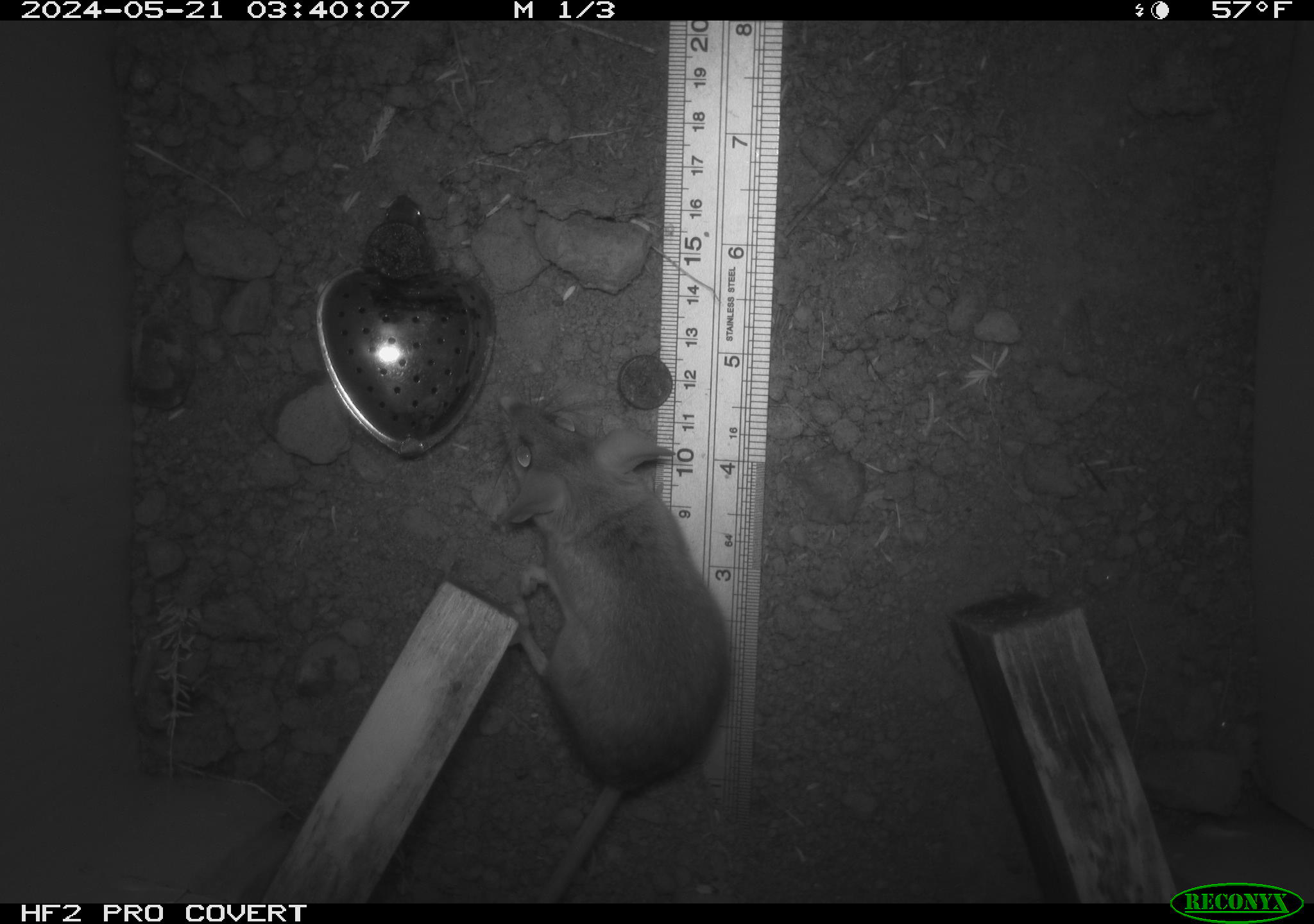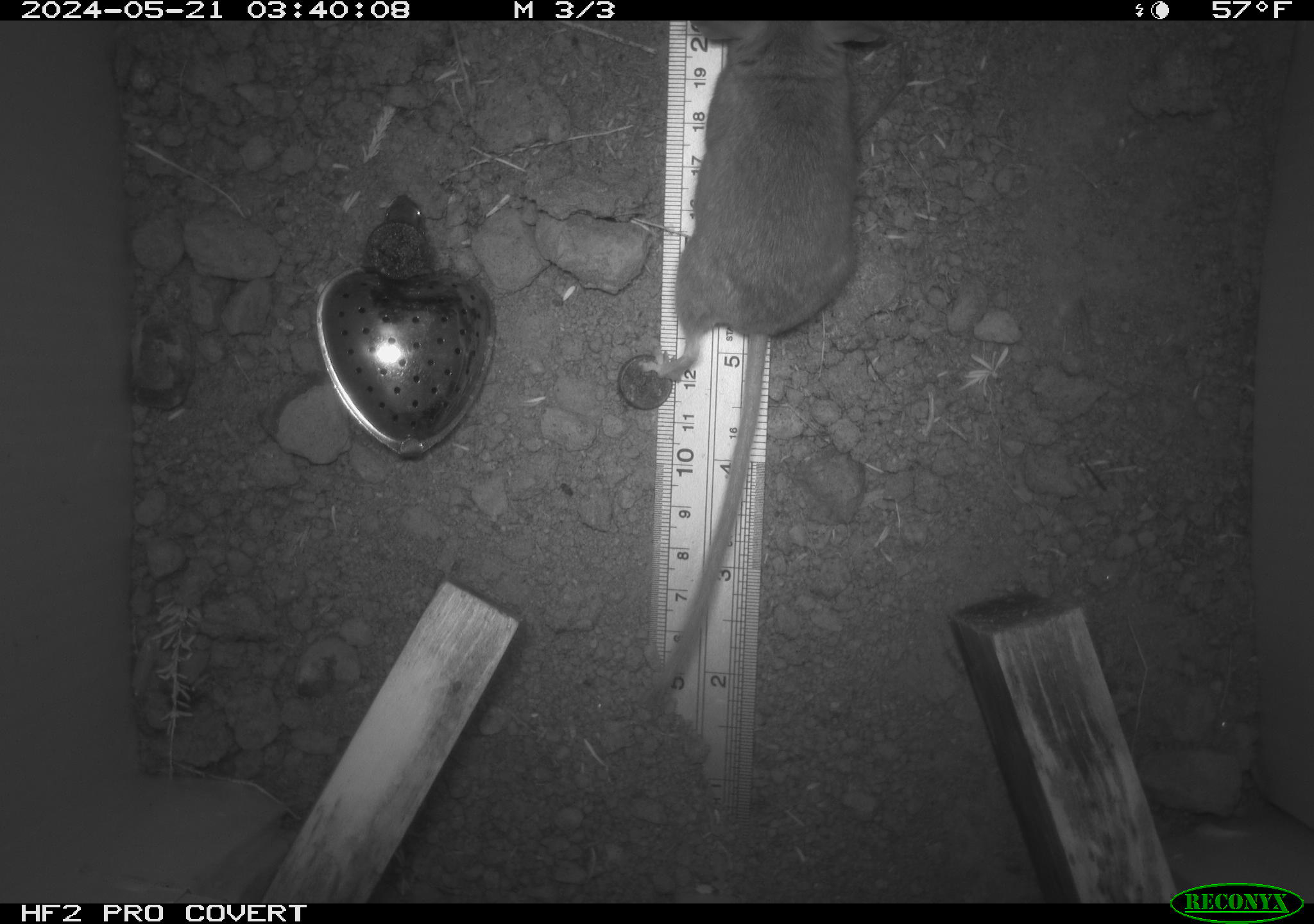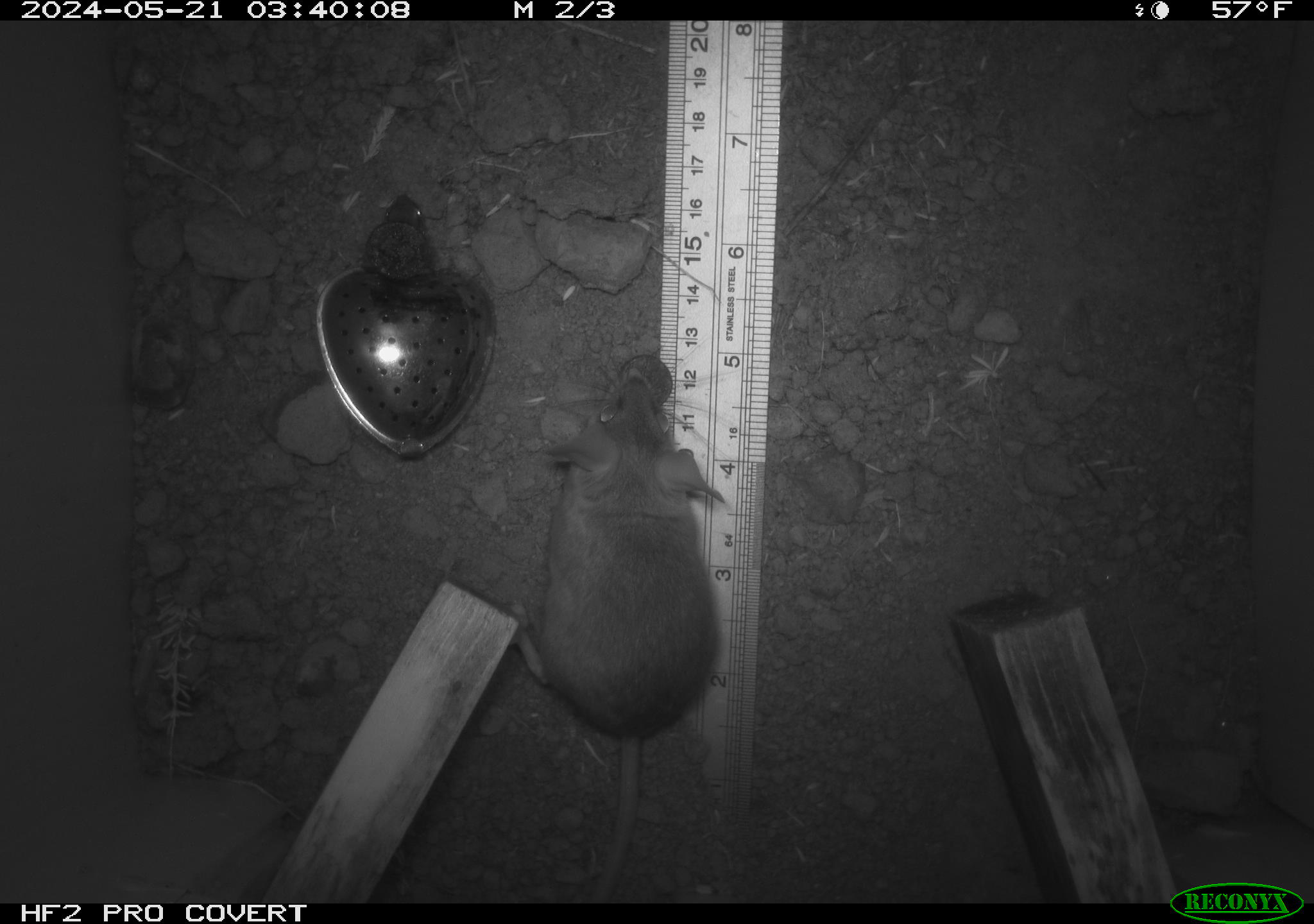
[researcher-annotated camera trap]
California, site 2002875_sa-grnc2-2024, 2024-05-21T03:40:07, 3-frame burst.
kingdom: Animalia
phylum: Chordata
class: Mammalia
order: Rodentia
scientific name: Rodentia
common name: rodent